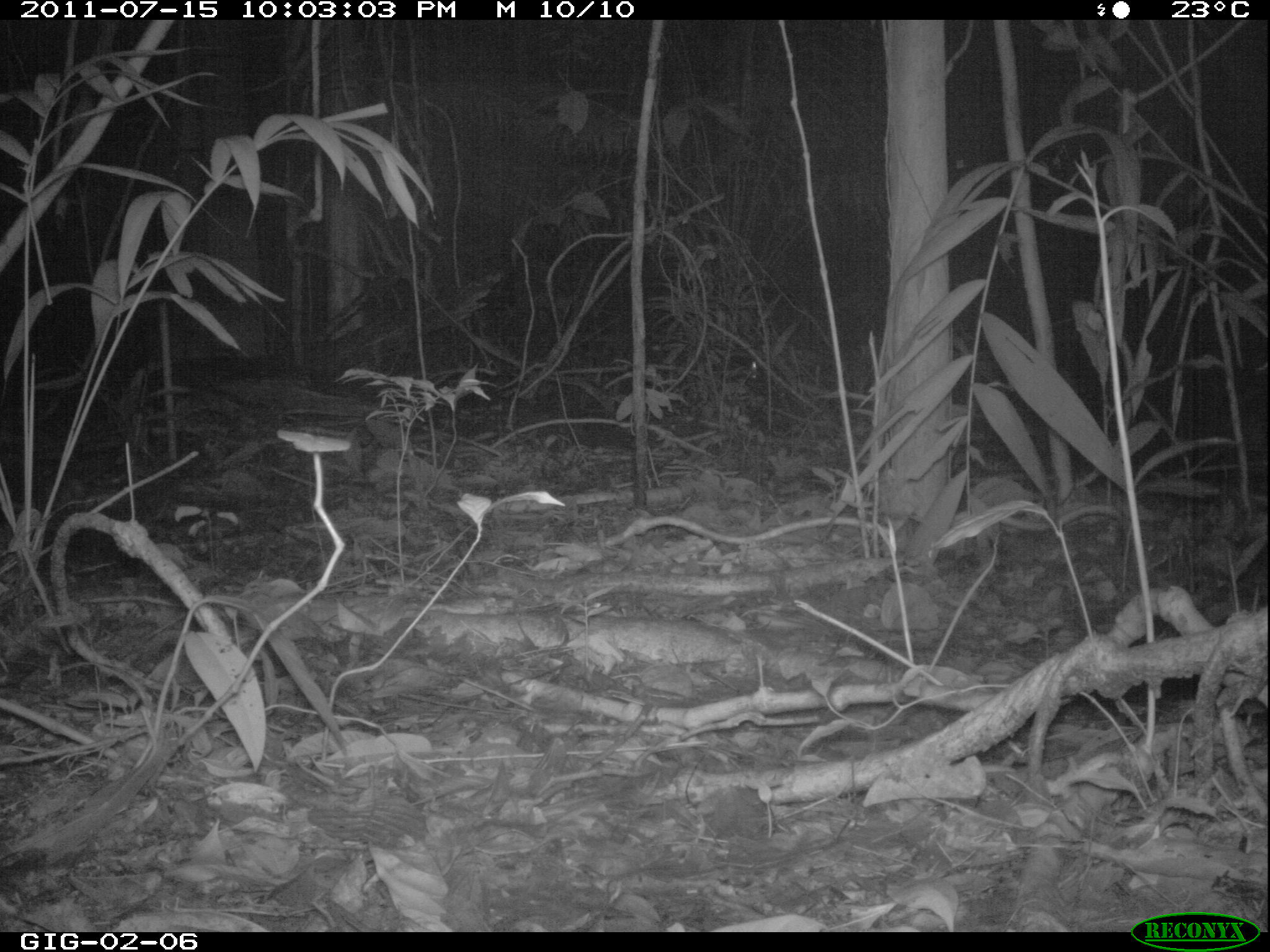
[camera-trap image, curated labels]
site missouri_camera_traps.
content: no animal present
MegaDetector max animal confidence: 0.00